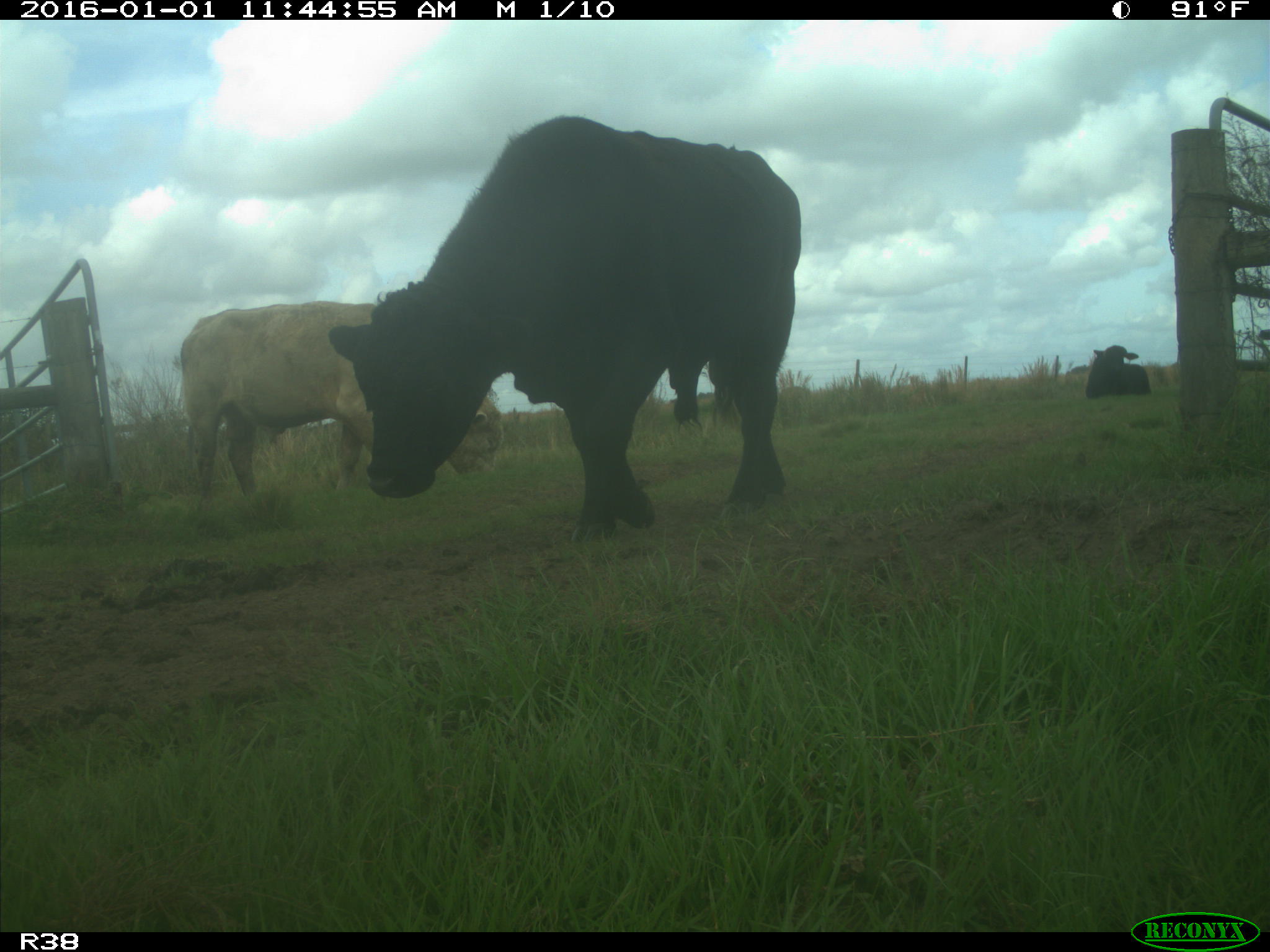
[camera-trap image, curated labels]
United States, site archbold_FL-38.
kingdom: Animalia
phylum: Chordata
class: Mammalia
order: Artiodactyla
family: Bovidae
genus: Bos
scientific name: Bos taurus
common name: domestic cow